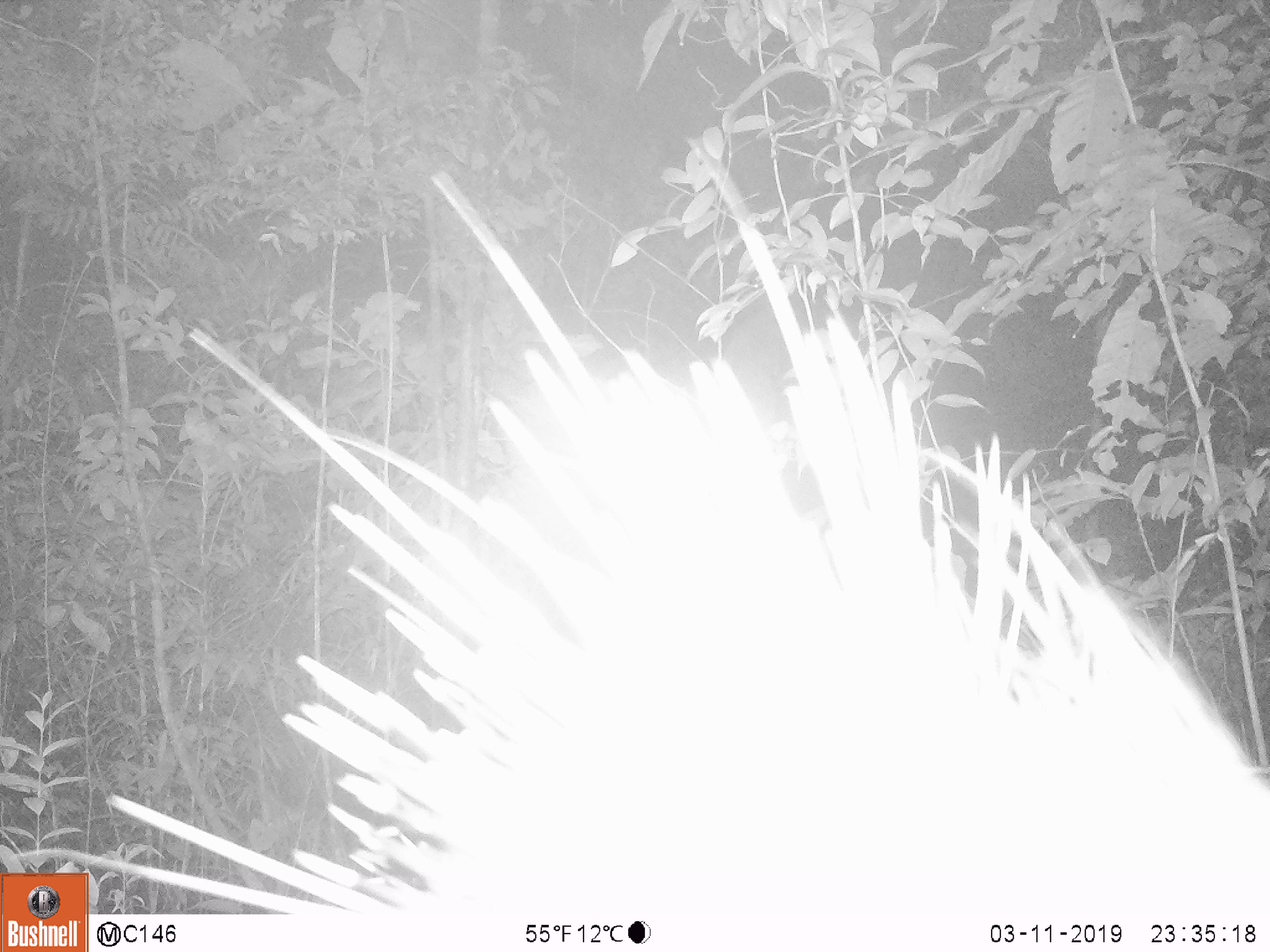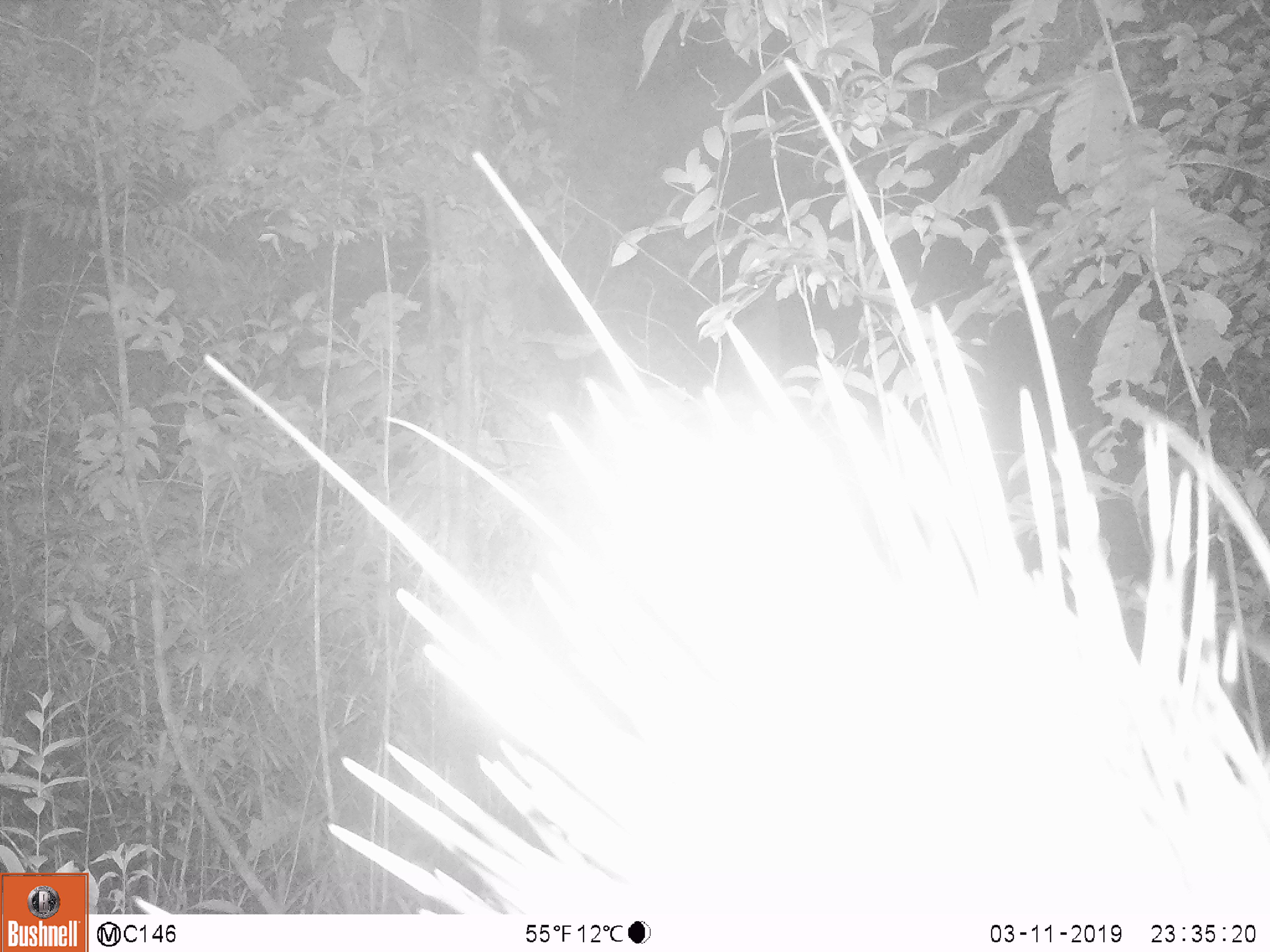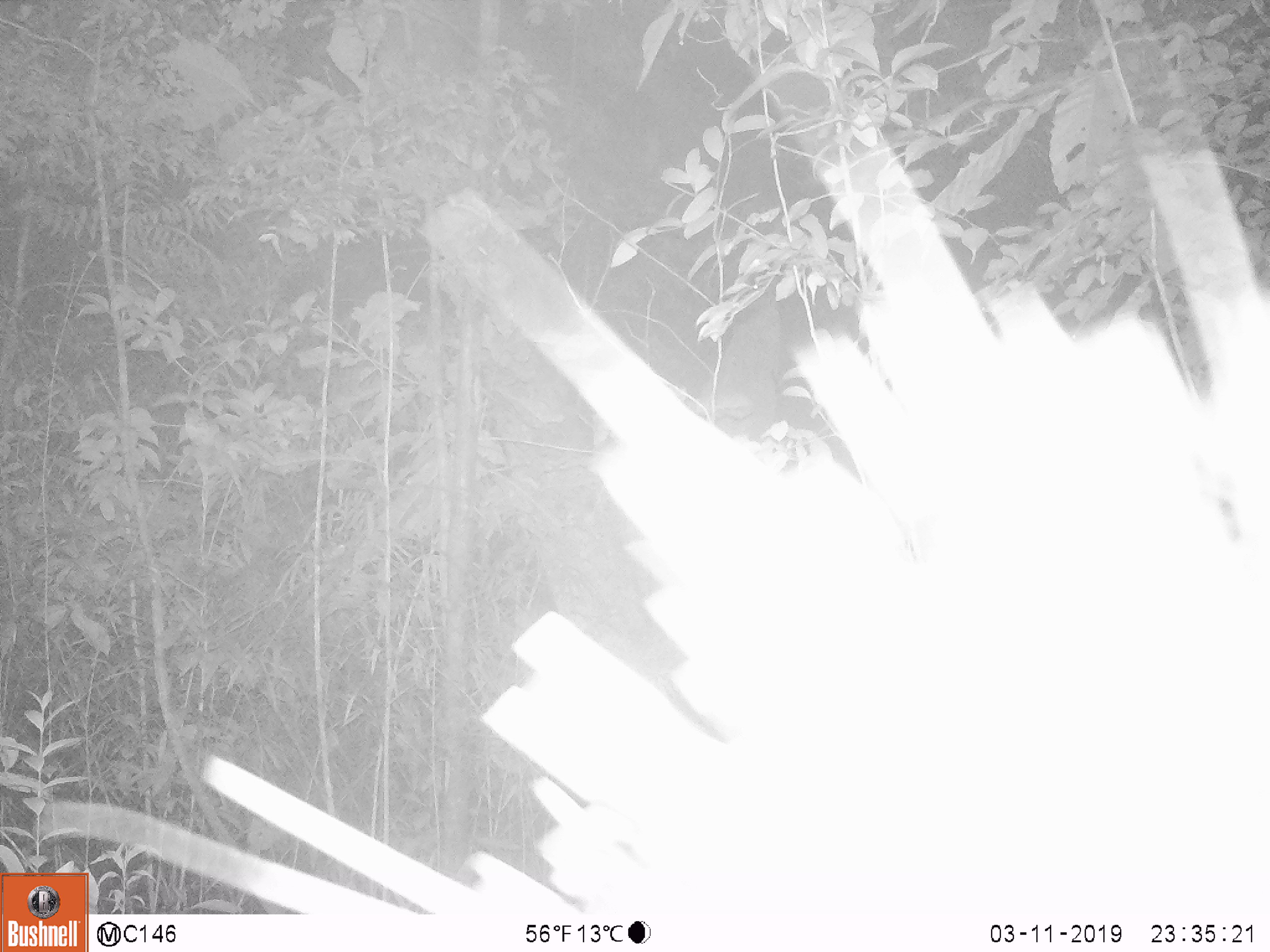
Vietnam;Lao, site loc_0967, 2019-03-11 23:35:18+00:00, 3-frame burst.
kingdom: Animalia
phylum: Chordata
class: Mammalia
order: Rodentia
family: Hystricidae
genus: Hystrix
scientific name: Hystrix brachyura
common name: malayan porcupine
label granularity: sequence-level